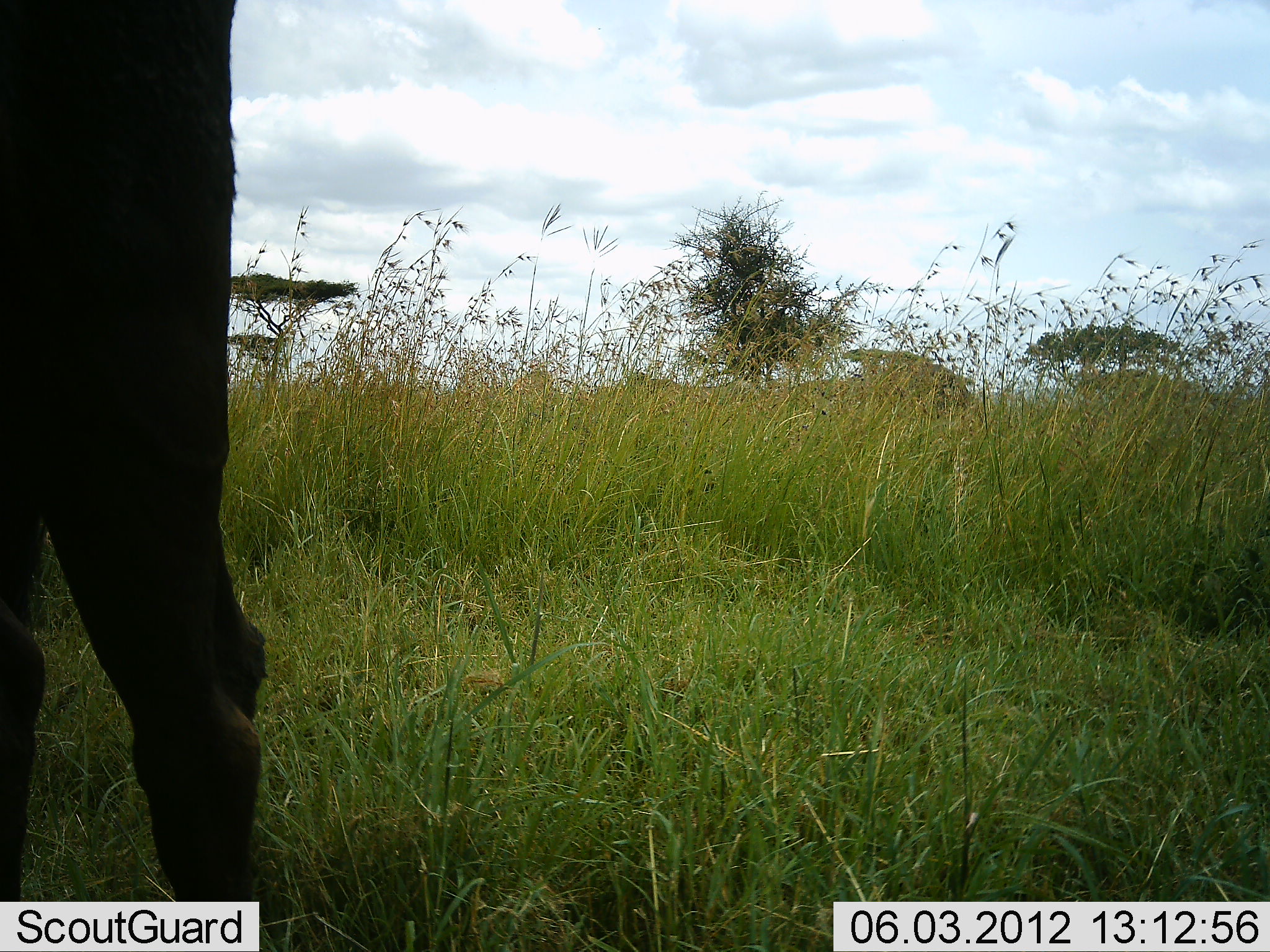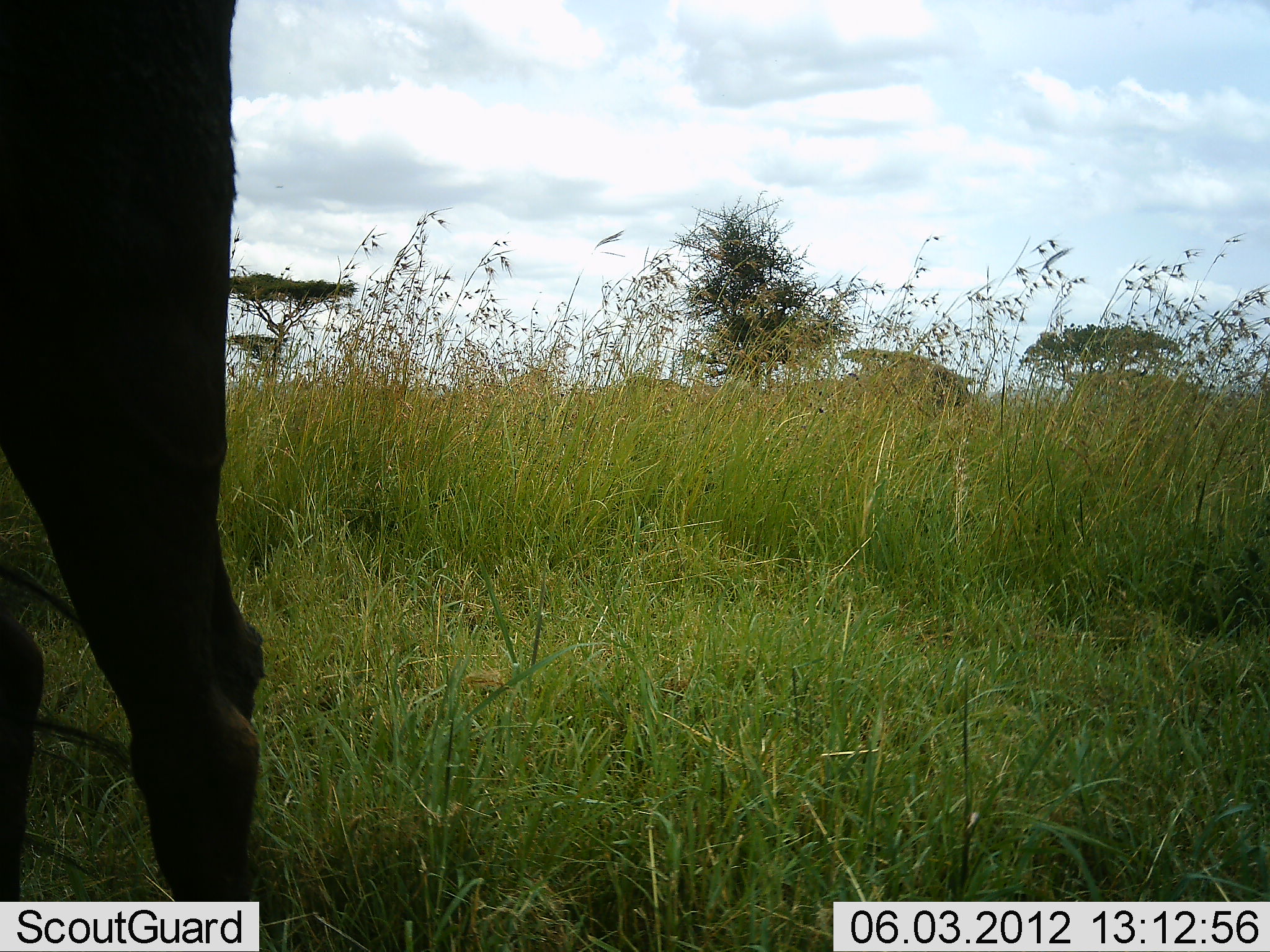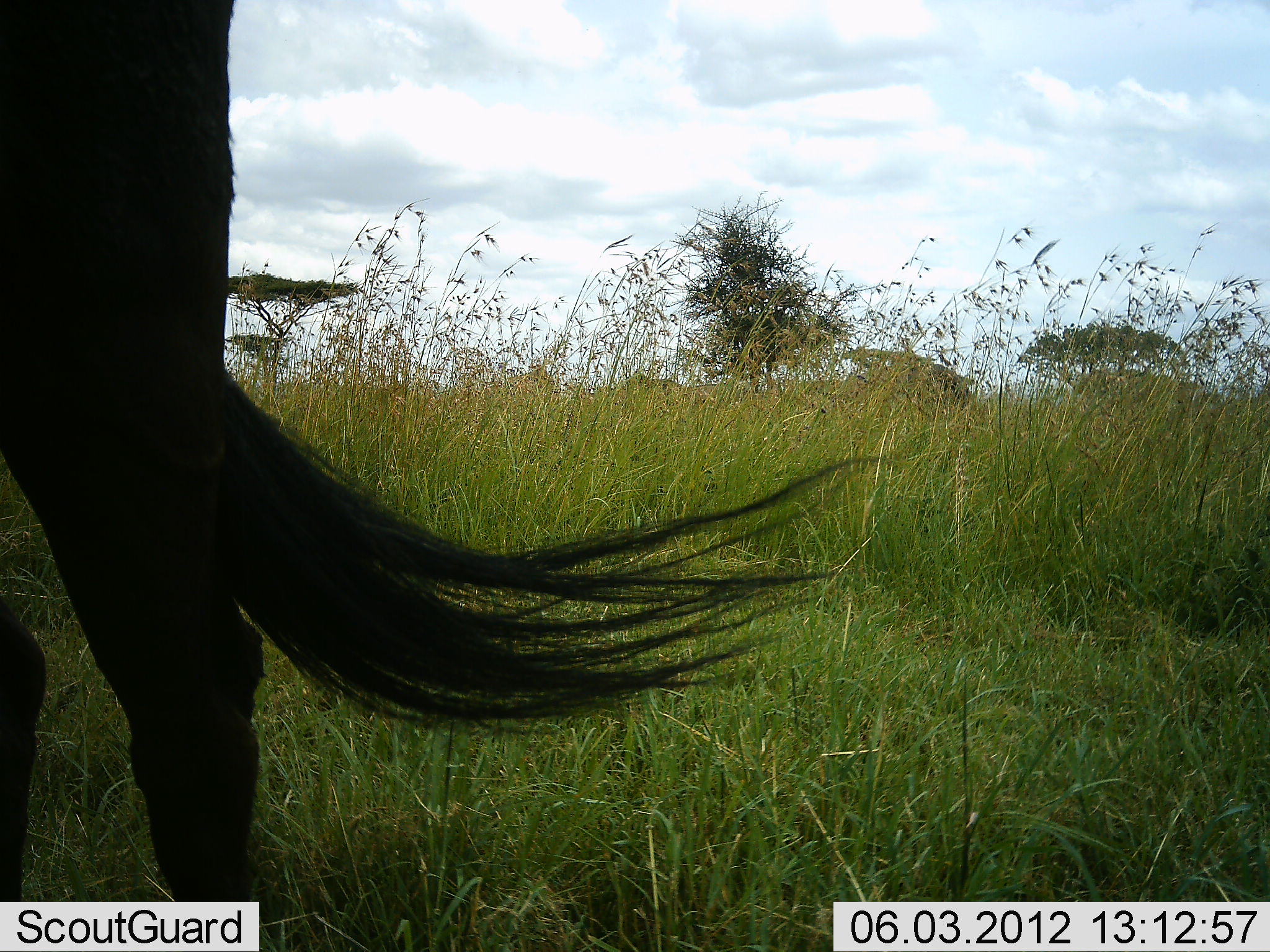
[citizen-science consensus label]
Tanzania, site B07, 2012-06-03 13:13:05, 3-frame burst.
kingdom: Animalia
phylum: Chordata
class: Mammalia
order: Artiodactyla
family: Bovidae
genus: Connochaetes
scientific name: Connochaetes taurinus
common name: blue wildebeest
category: wildebeest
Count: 1.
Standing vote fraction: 100%.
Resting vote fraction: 0%.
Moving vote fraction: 0%.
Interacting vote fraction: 0%.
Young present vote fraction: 0%.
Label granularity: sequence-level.